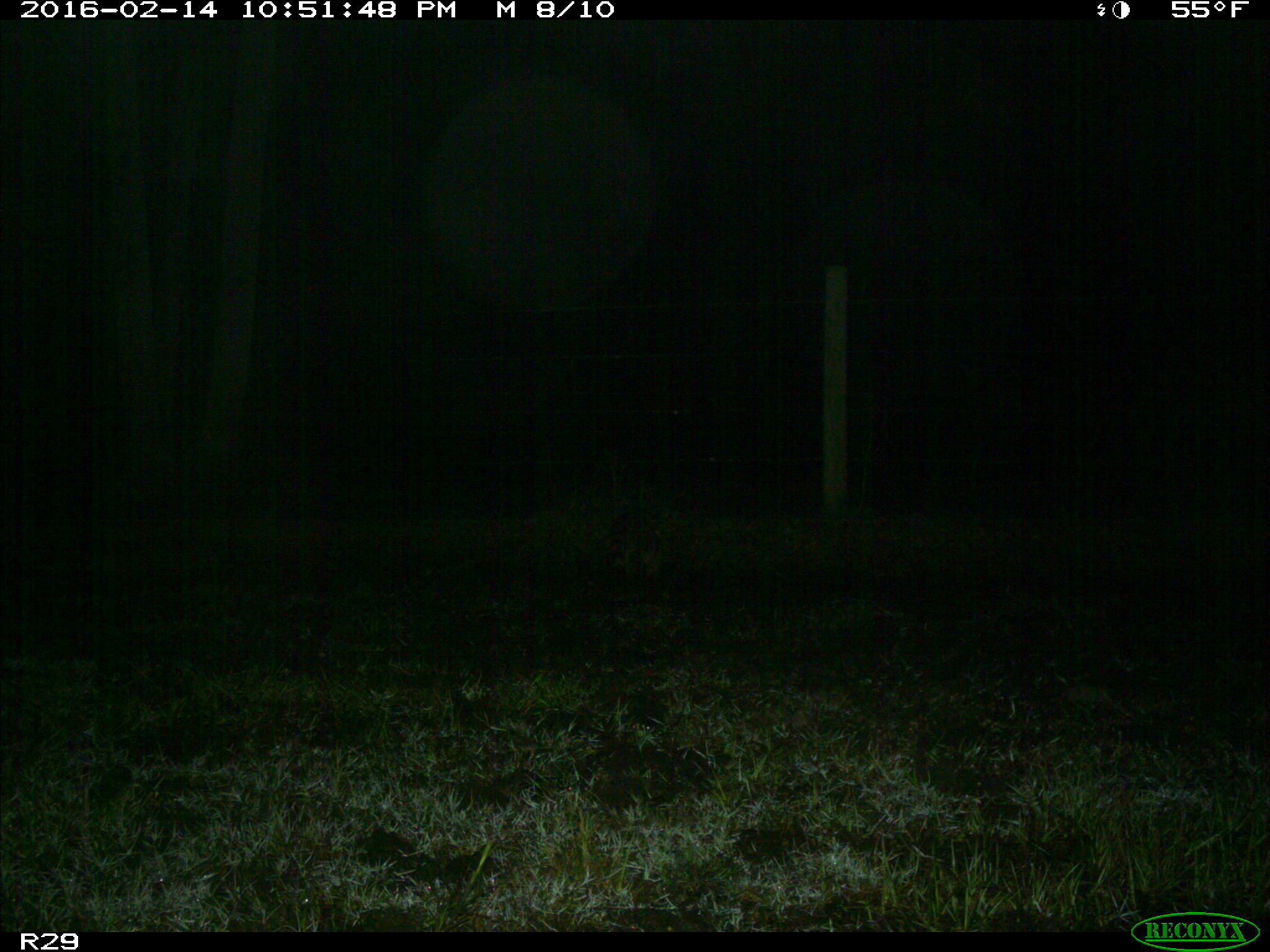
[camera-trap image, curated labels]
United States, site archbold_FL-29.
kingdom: Animalia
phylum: Chordata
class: Mammalia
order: Carnivora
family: Procyonidae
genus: Procyon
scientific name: Procyon lotor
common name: common raccoon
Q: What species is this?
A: Procyon lotor (common raccoon).